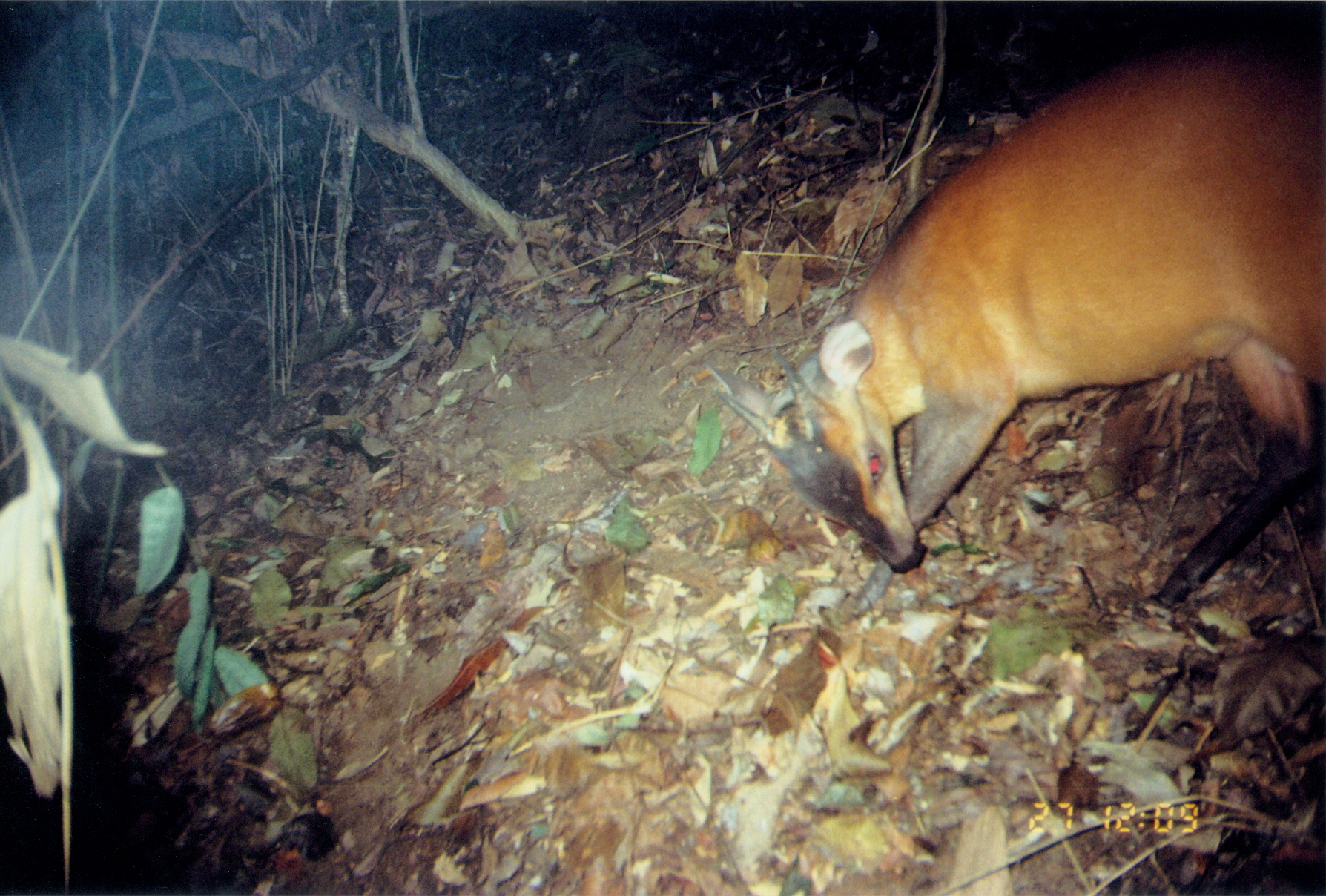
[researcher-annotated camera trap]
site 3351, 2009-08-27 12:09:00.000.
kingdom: Animalia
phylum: Chordata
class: Mammalia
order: Artiodactyla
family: Bovidae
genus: Cephalophus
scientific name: Cephalophus harveyi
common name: harvey's duiker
Cephalophus harveyi (harvey's duiker), count 1.